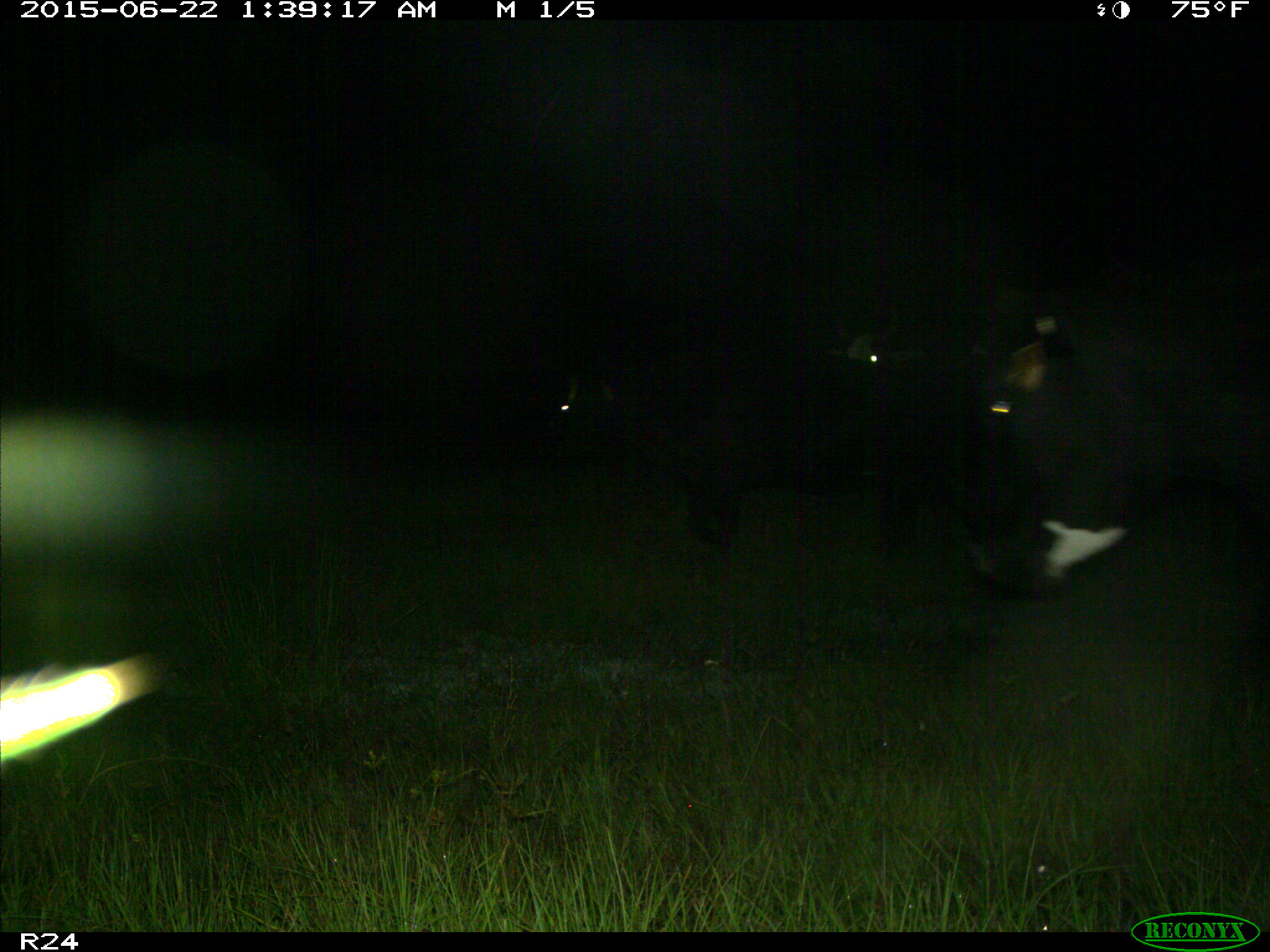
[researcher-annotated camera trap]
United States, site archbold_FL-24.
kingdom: Animalia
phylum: Chordata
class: Mammalia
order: Artiodactyla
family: Bovidae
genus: Bos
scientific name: Bos taurus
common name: domestic cow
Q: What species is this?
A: Bos taurus (domestic cow).